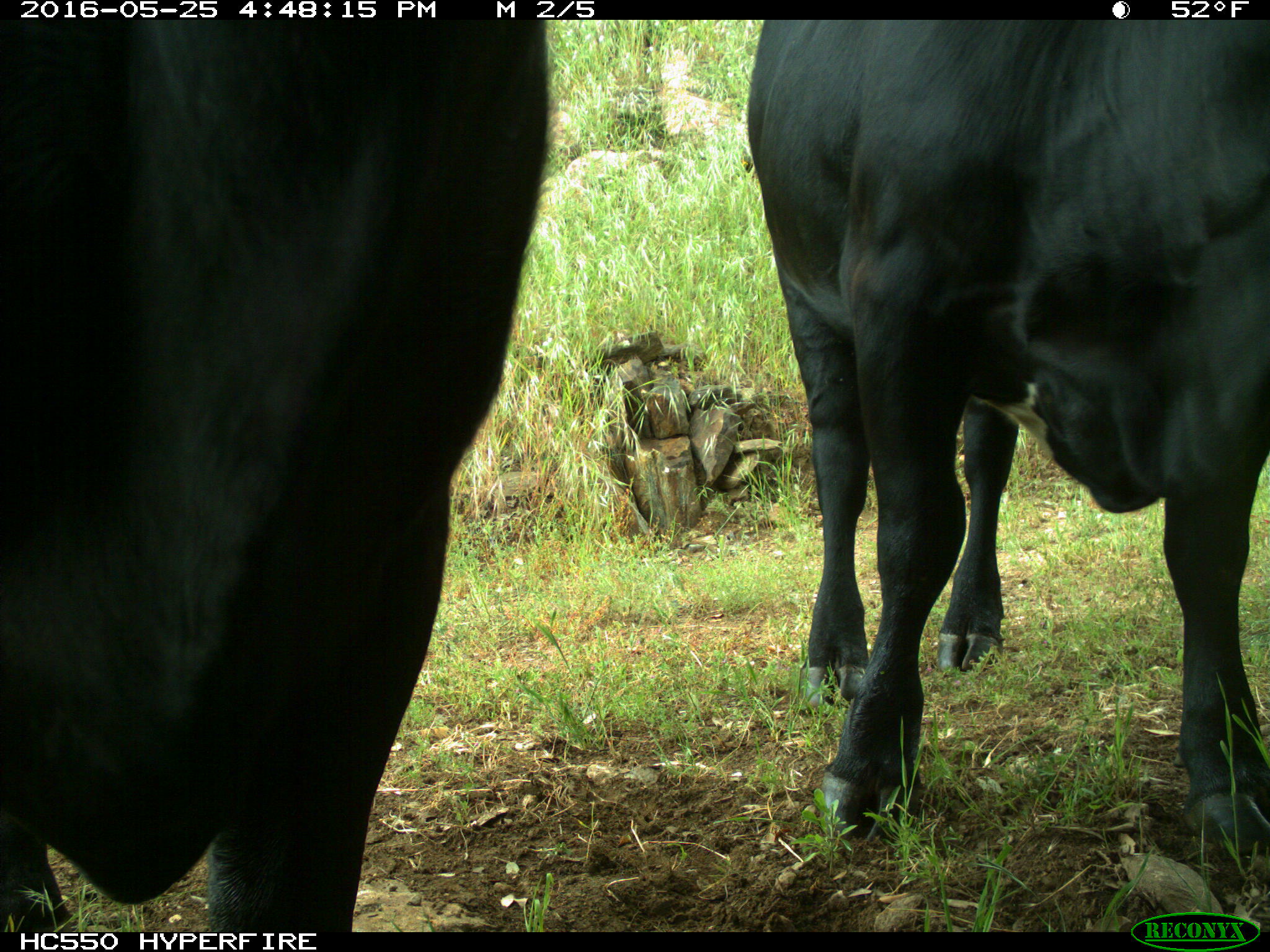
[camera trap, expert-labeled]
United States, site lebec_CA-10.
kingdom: Animalia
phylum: Chordata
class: Mammalia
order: Artiodactyla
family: Bovidae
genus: Bos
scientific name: Bos taurus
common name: domestic cow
Bos taurus (domestic cow).